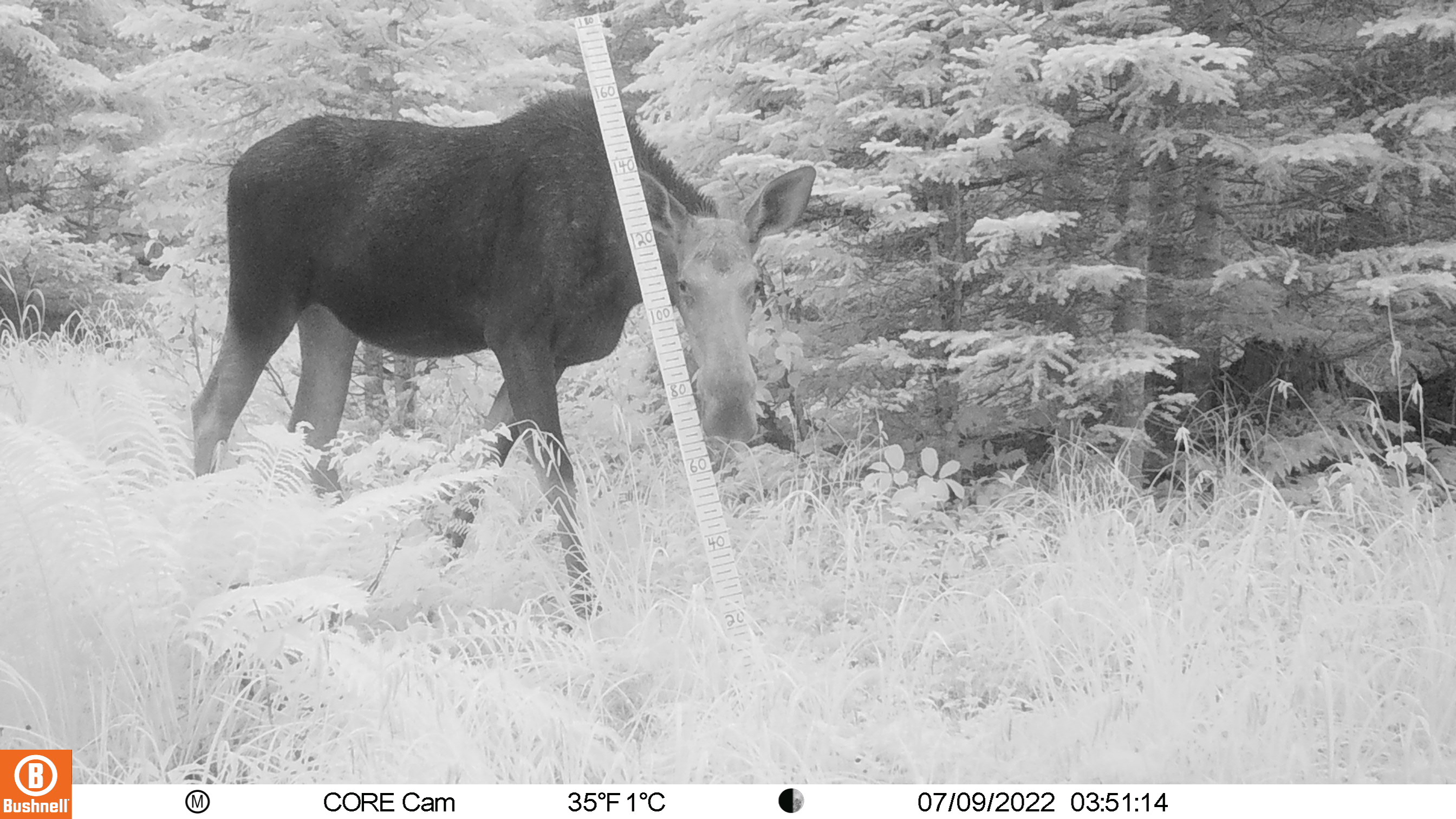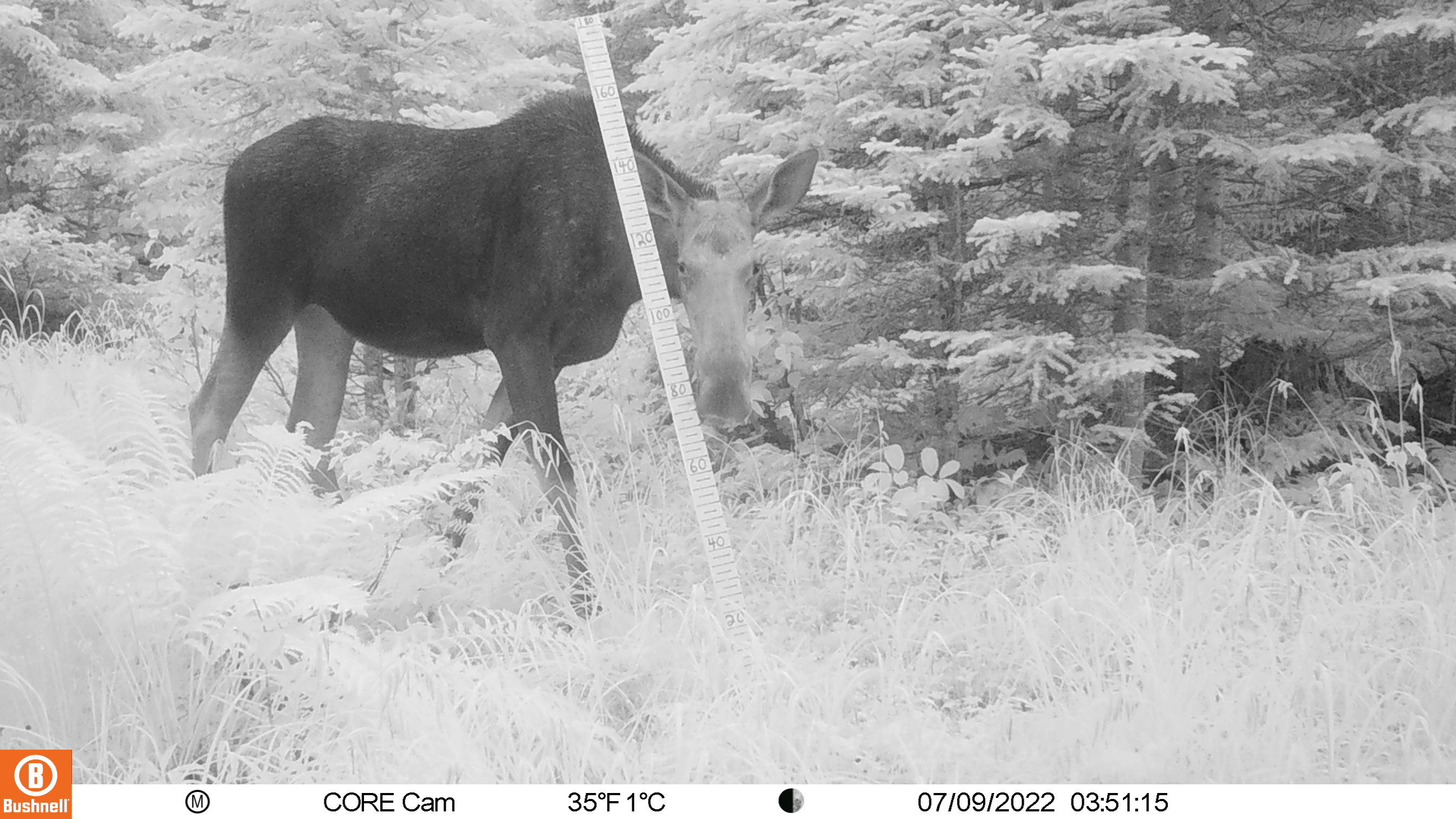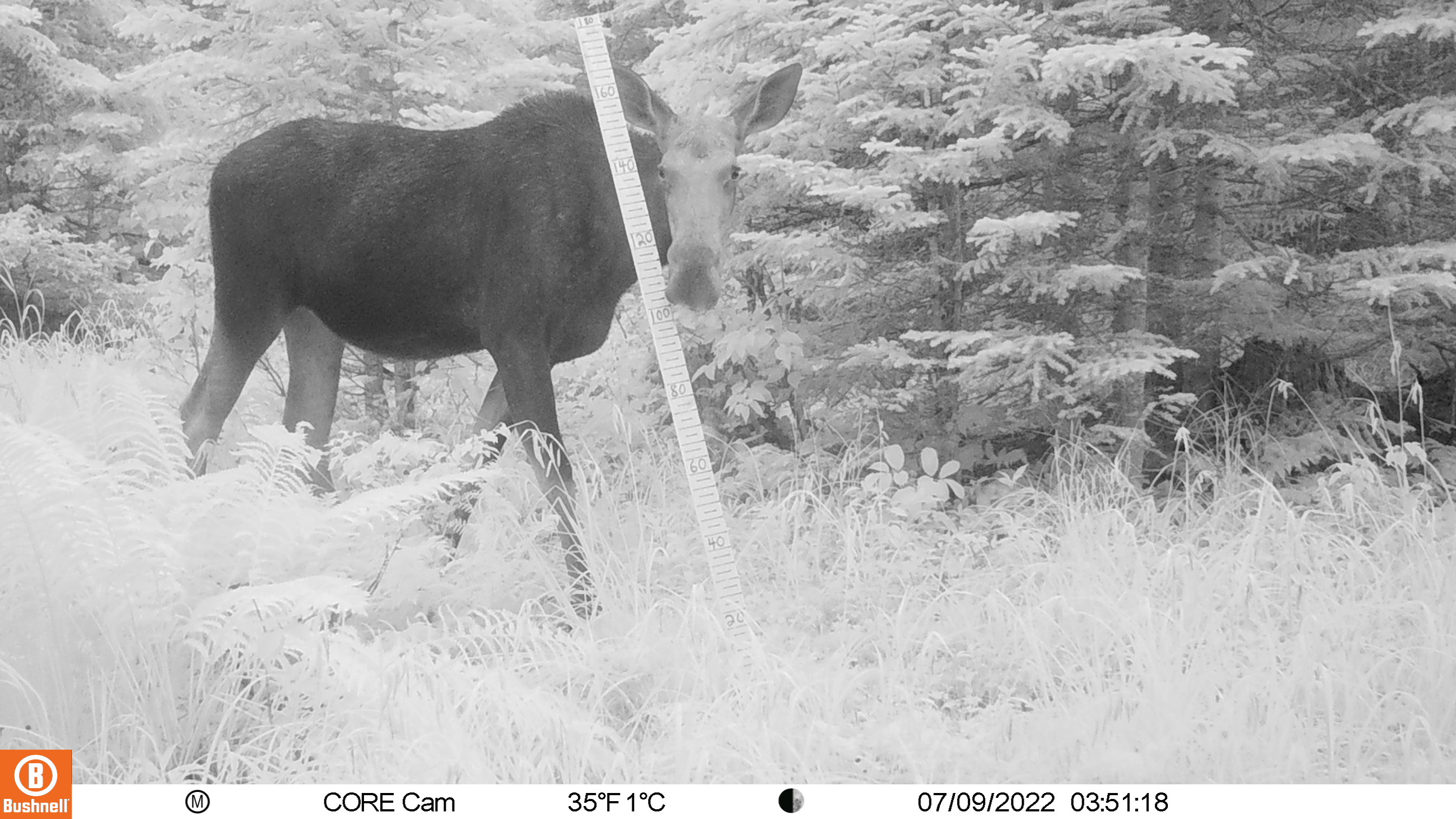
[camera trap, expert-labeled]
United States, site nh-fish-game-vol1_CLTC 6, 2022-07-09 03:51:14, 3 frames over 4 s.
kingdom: Animalia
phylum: Chordata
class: Mammalia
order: Artiodactyla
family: Cervidae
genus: Alces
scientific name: Alces alces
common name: moose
Moose (Alces alces).